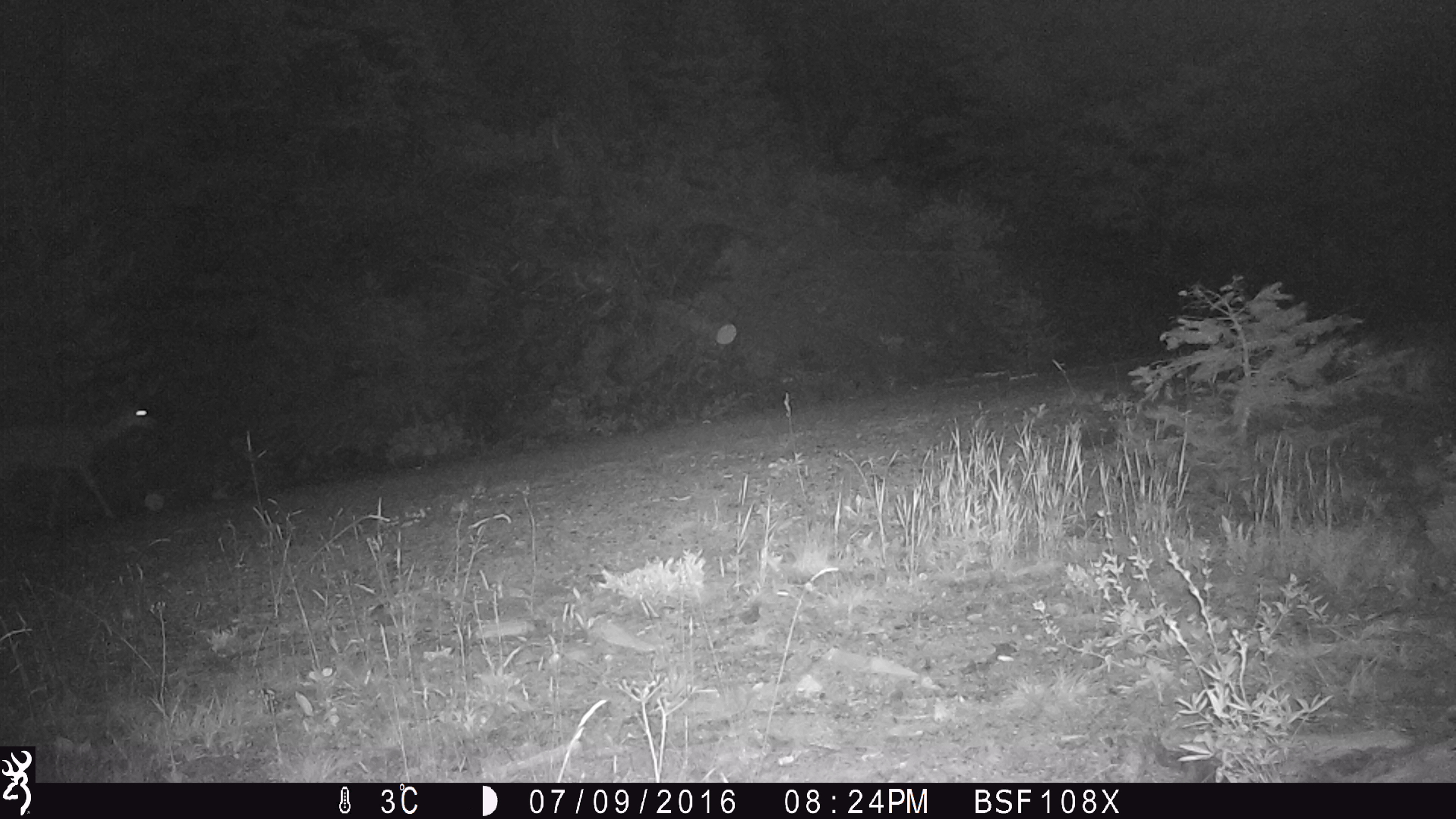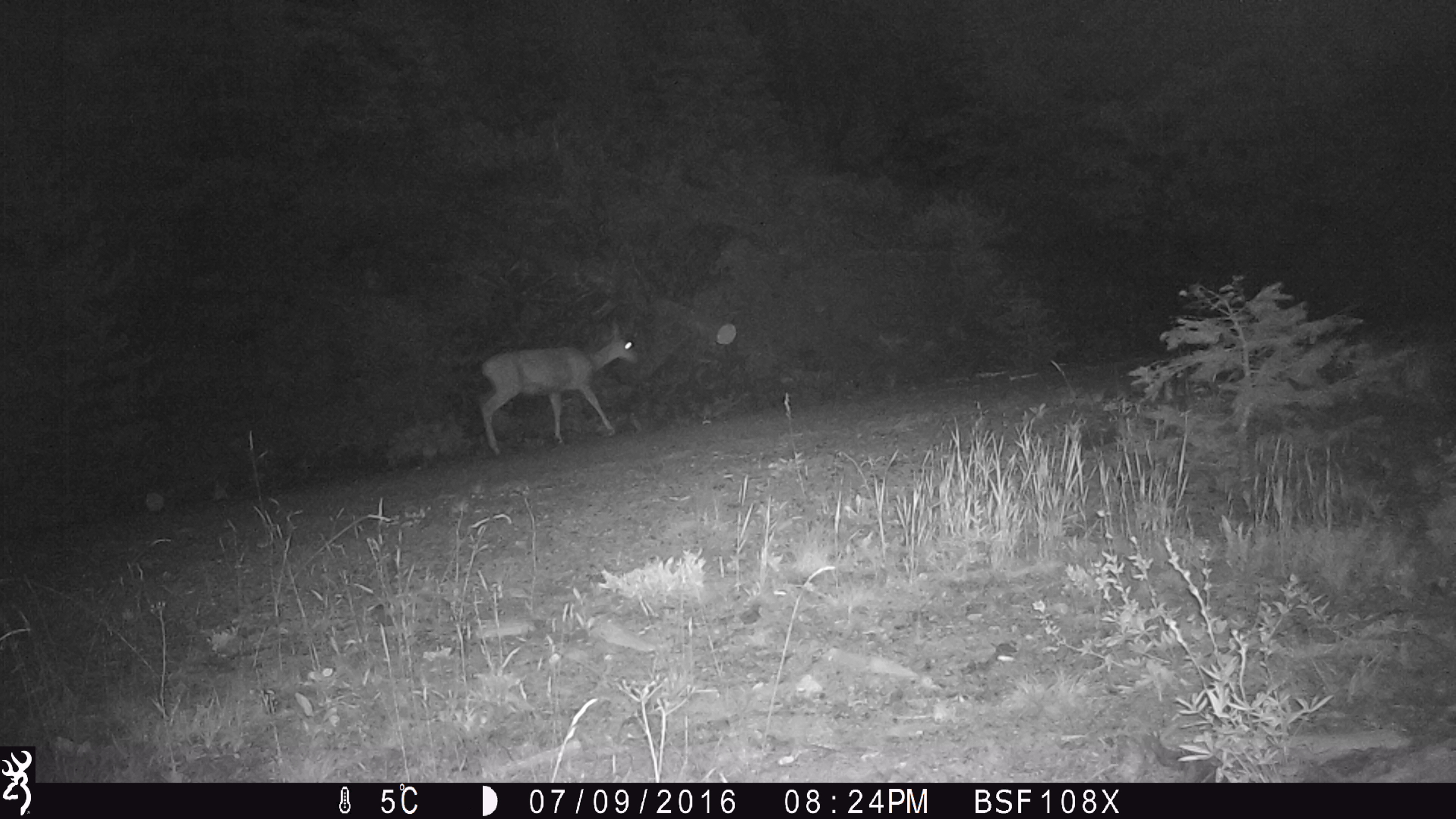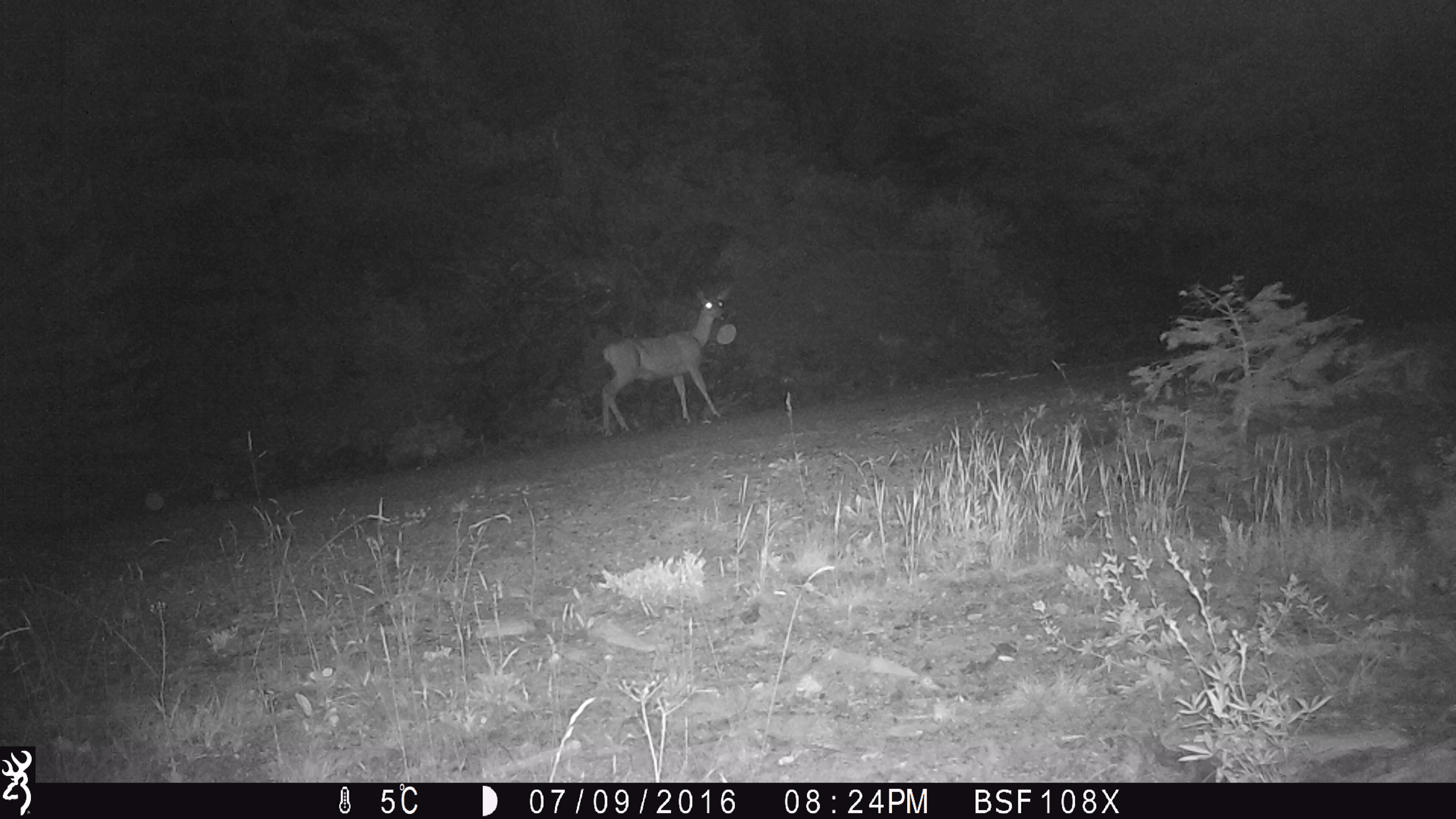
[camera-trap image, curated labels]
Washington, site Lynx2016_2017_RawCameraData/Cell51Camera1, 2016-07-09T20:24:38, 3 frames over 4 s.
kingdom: Animalia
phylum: Chordata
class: Mammalia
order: Artiodactyla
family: Cervidae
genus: Odocoileus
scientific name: Odocoileus hemionus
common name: mule deer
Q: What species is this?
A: Odocoileus hemionus (mule deer).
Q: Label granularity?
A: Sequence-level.